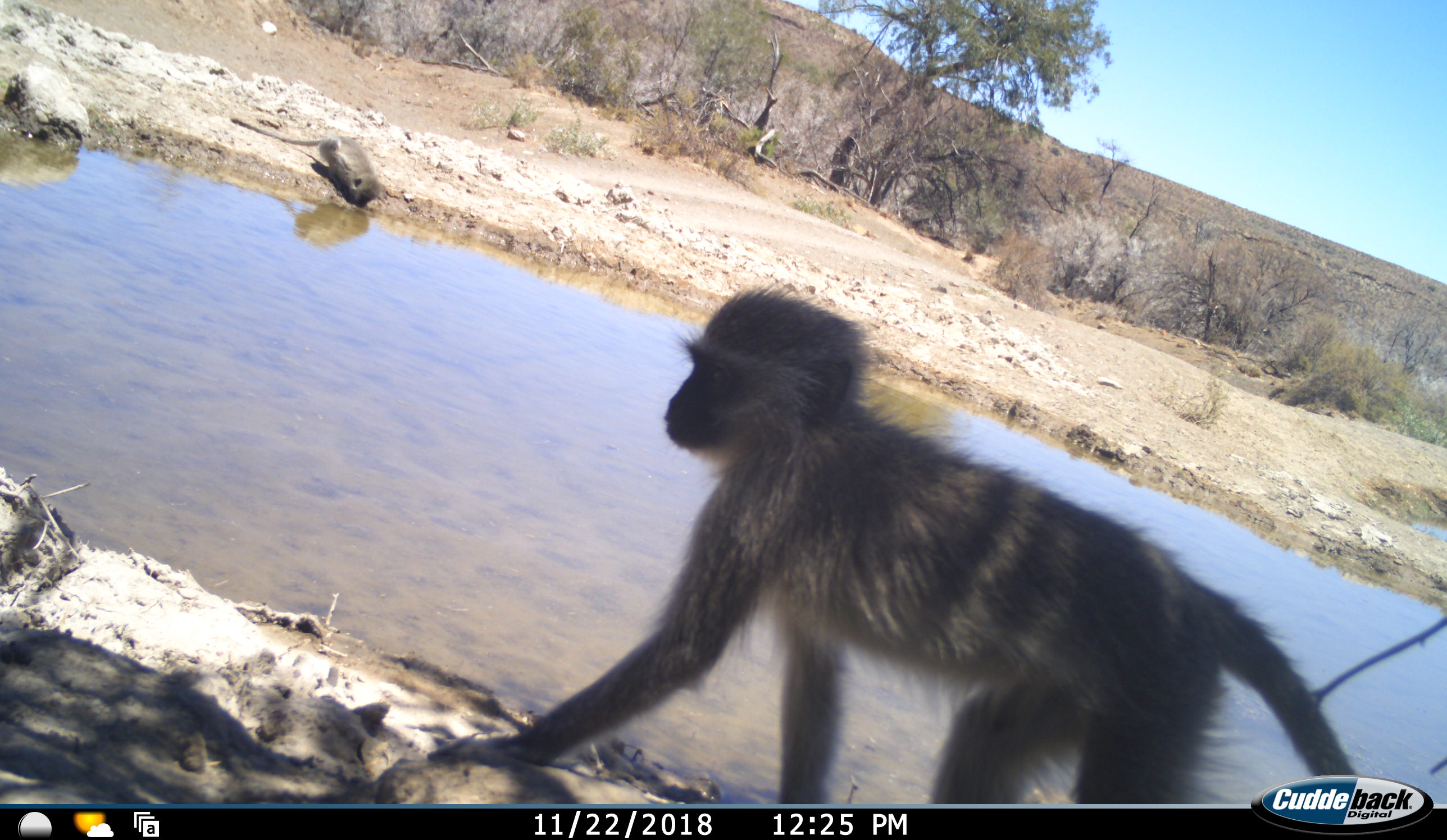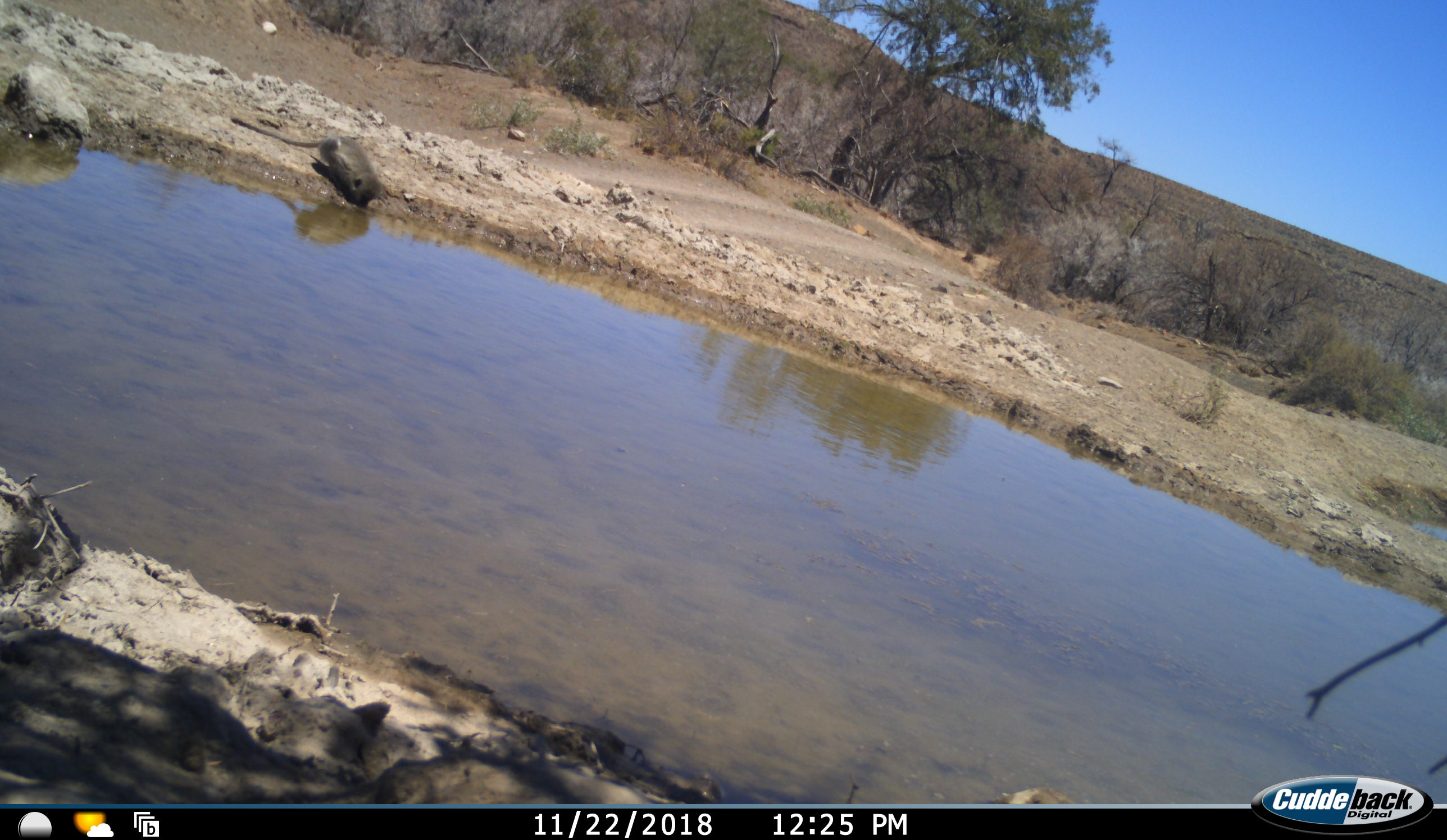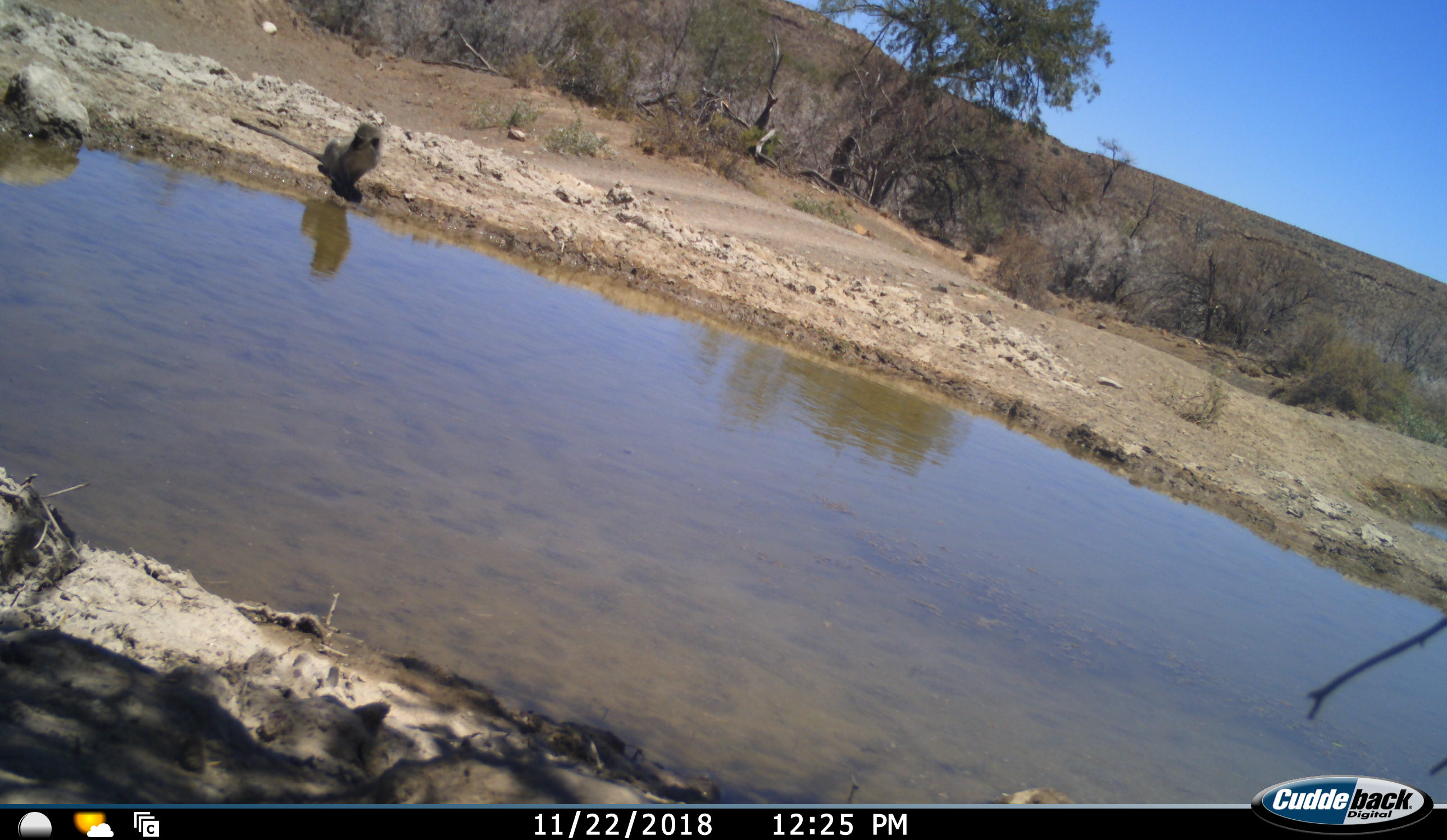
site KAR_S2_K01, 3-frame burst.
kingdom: Animalia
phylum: Chordata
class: Mammalia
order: Primates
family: Cercopithecidae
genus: Chlorocebus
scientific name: Chlorocebus pygerythrus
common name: vervet monkey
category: monkeyvervet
Monkeyvervet (vervet monkey) (Chlorocebus pygerythrus), count 2. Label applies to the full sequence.